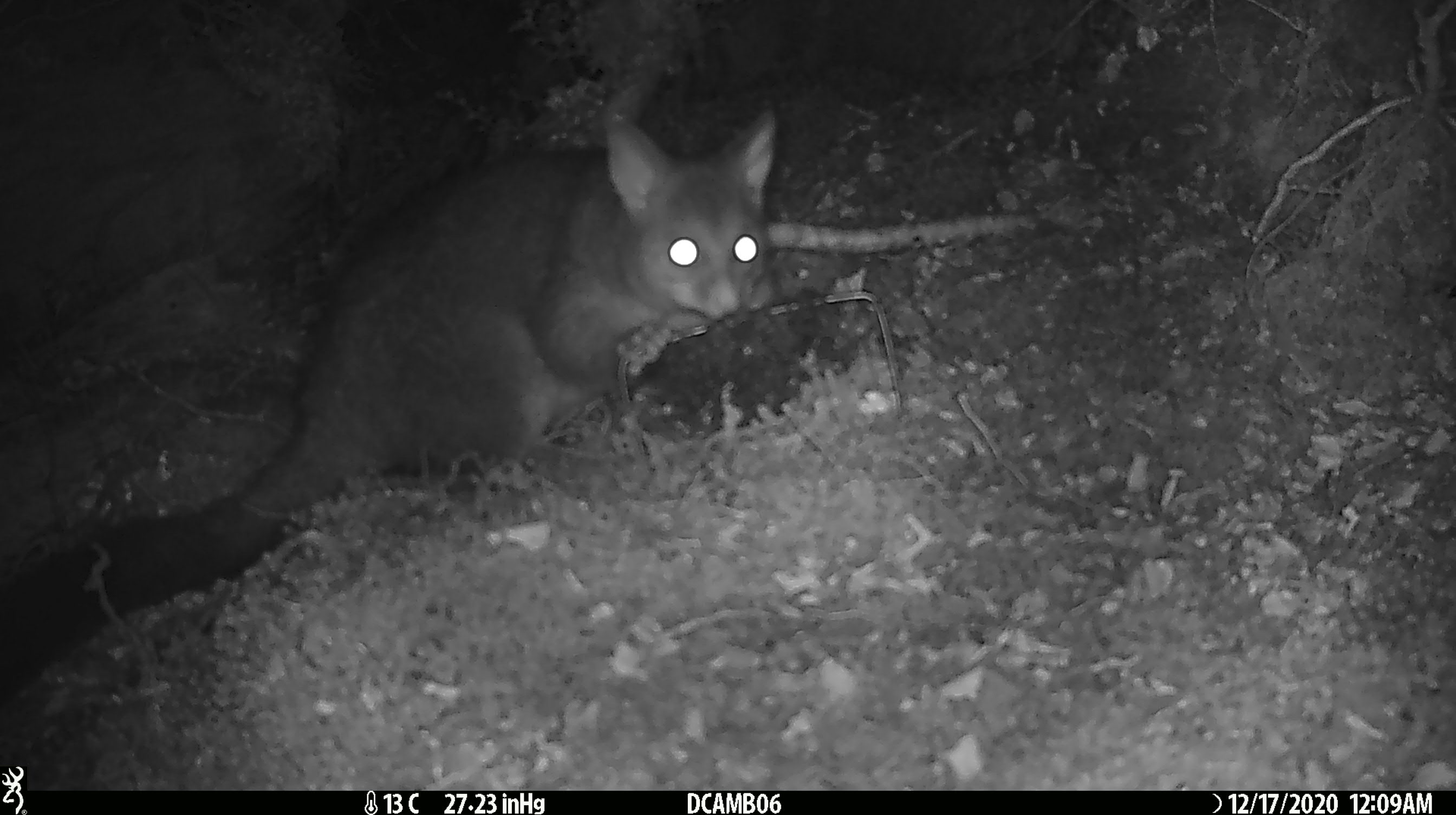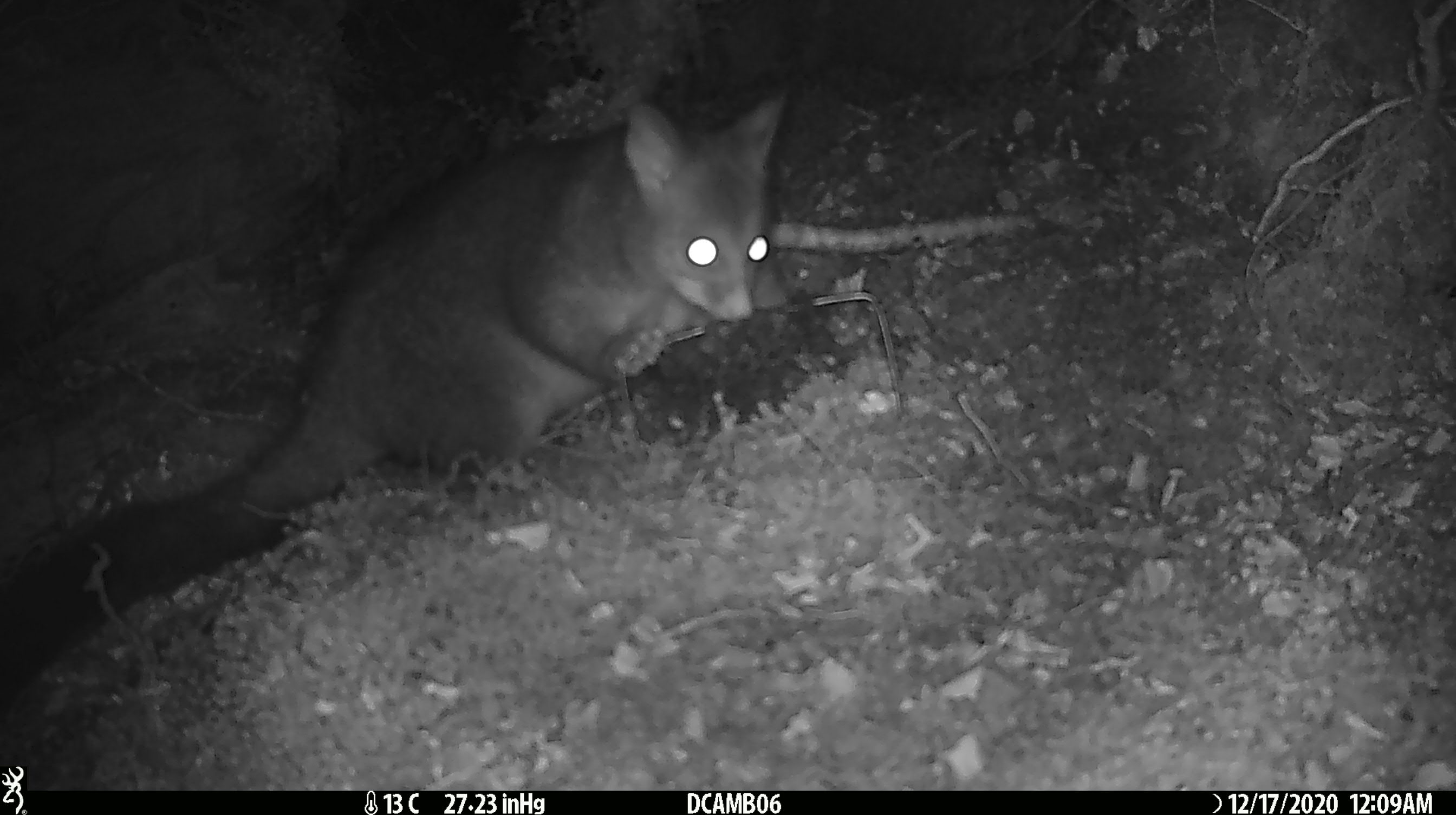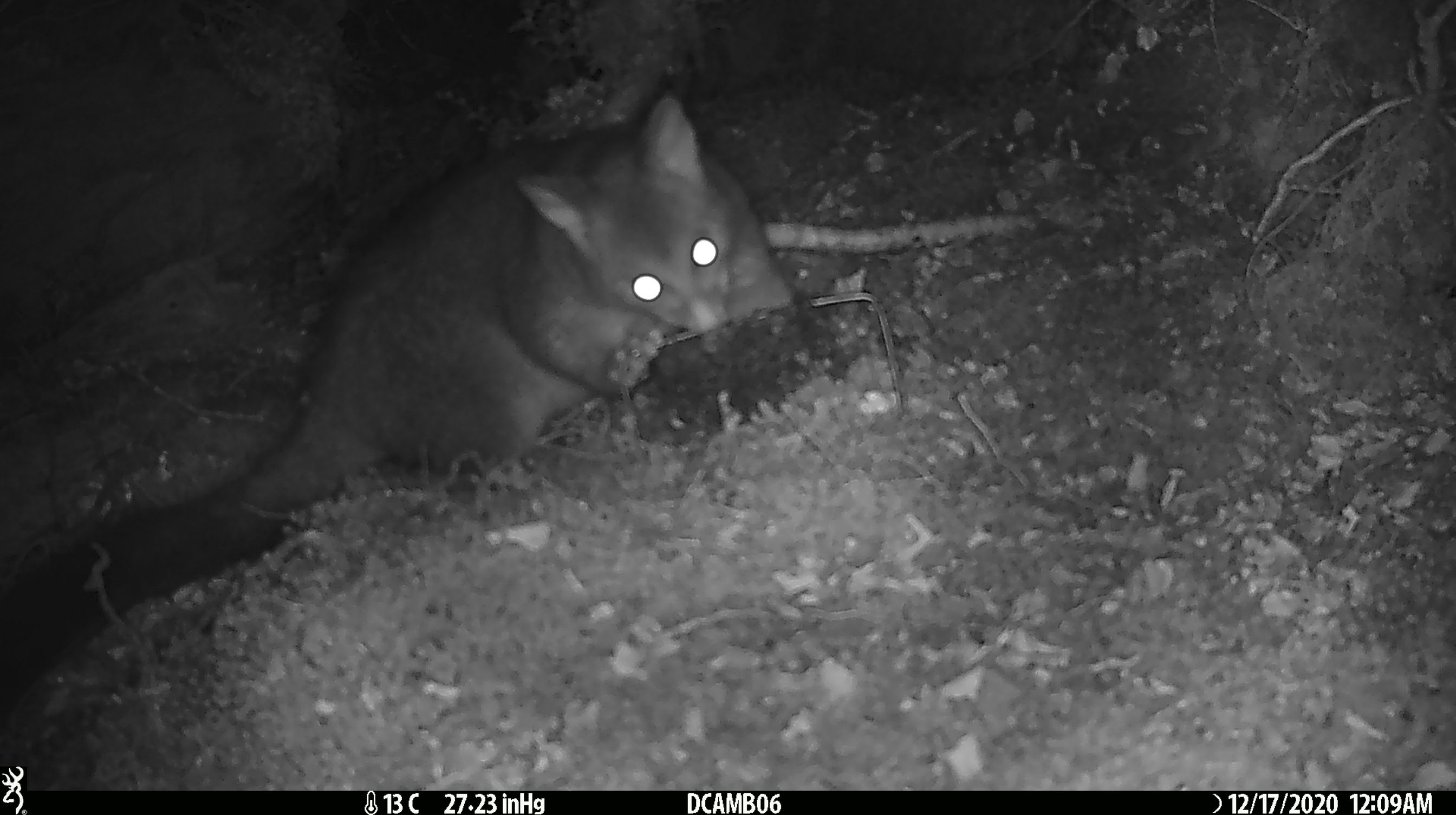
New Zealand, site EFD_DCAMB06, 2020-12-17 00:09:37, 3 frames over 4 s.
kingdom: Animalia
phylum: Chordata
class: Mammalia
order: Diprotodontia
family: Phalangeridae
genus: Trichosurus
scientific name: Trichosurus vulpecula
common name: common brushtail possum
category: possum